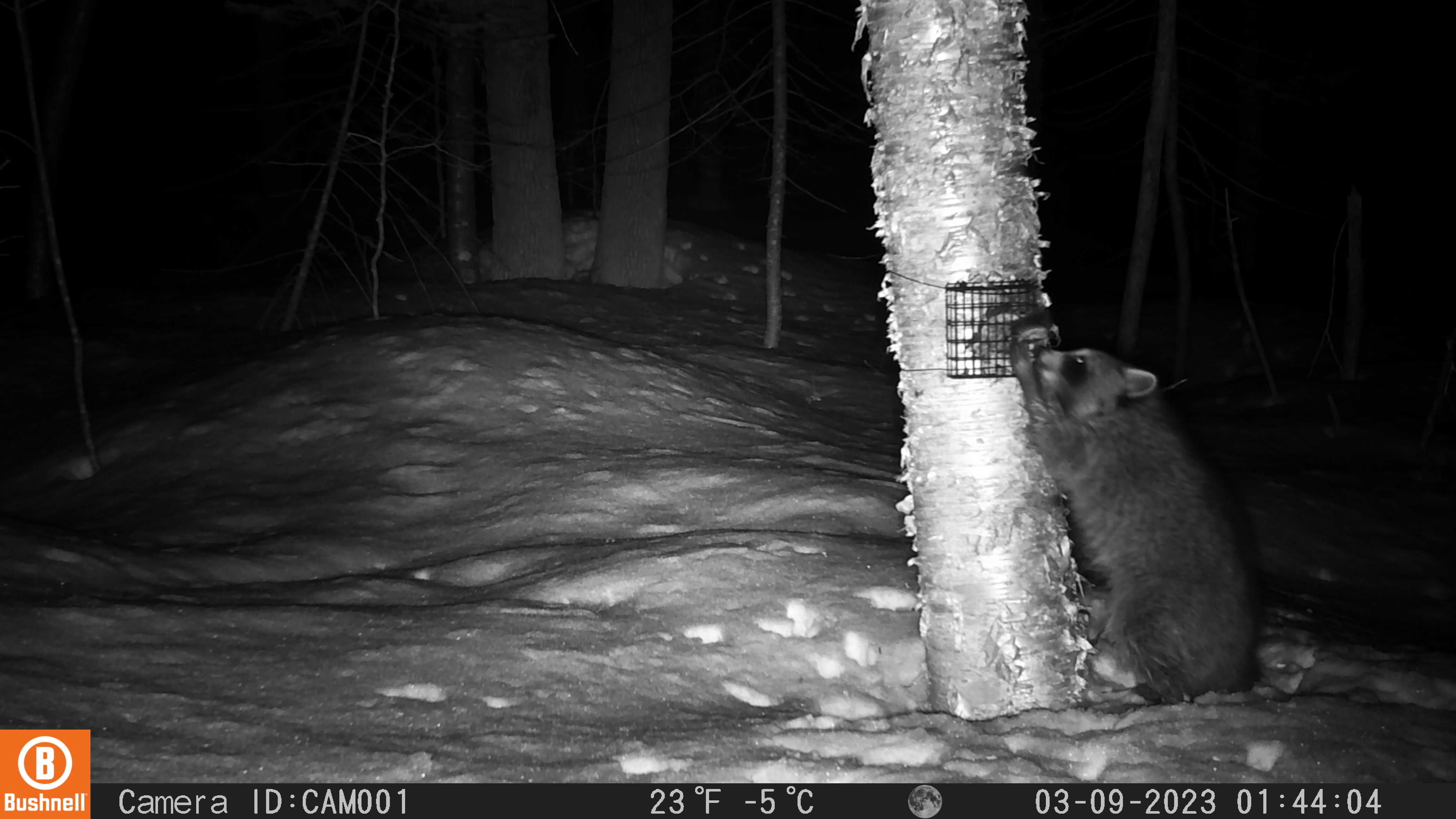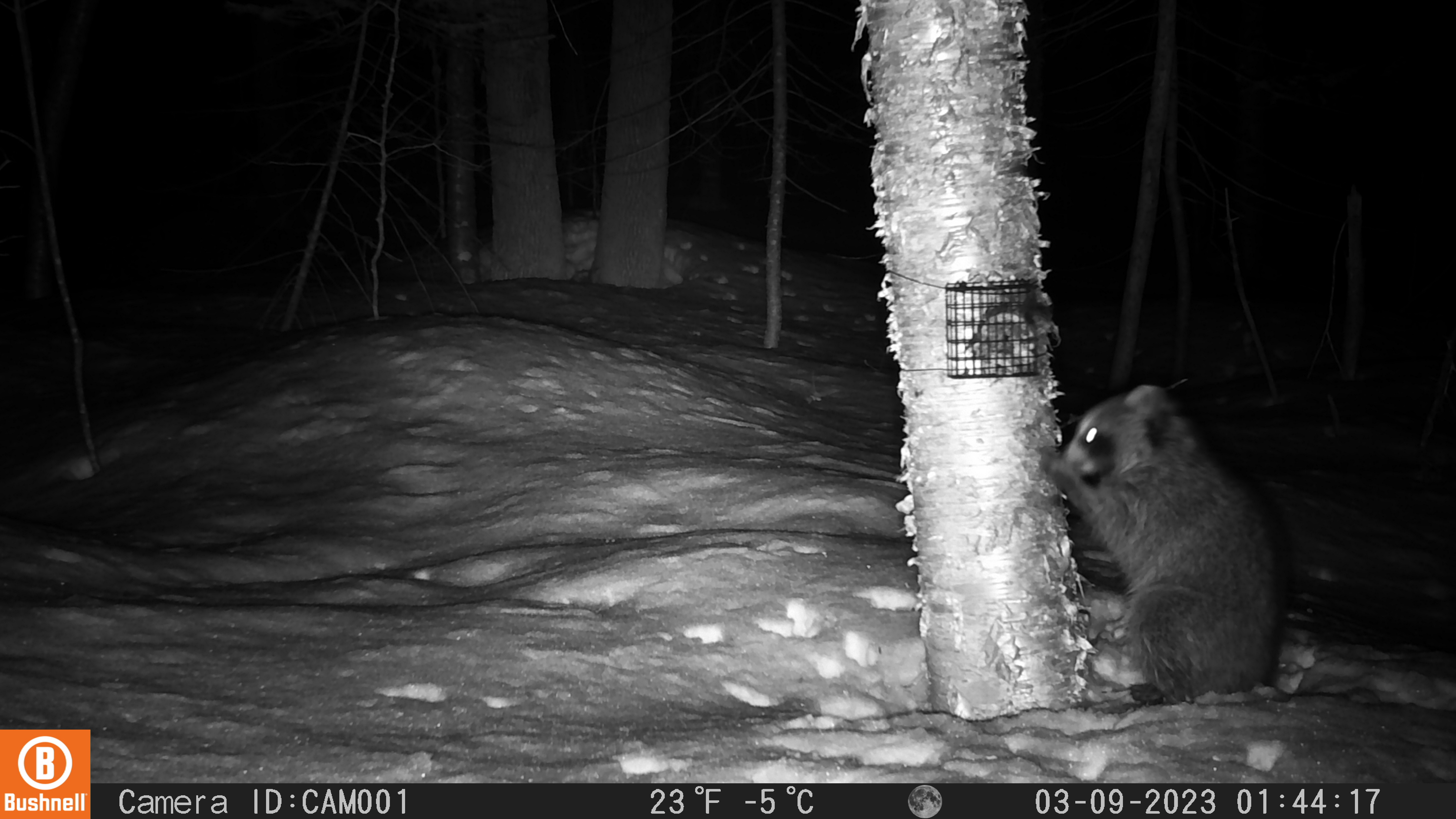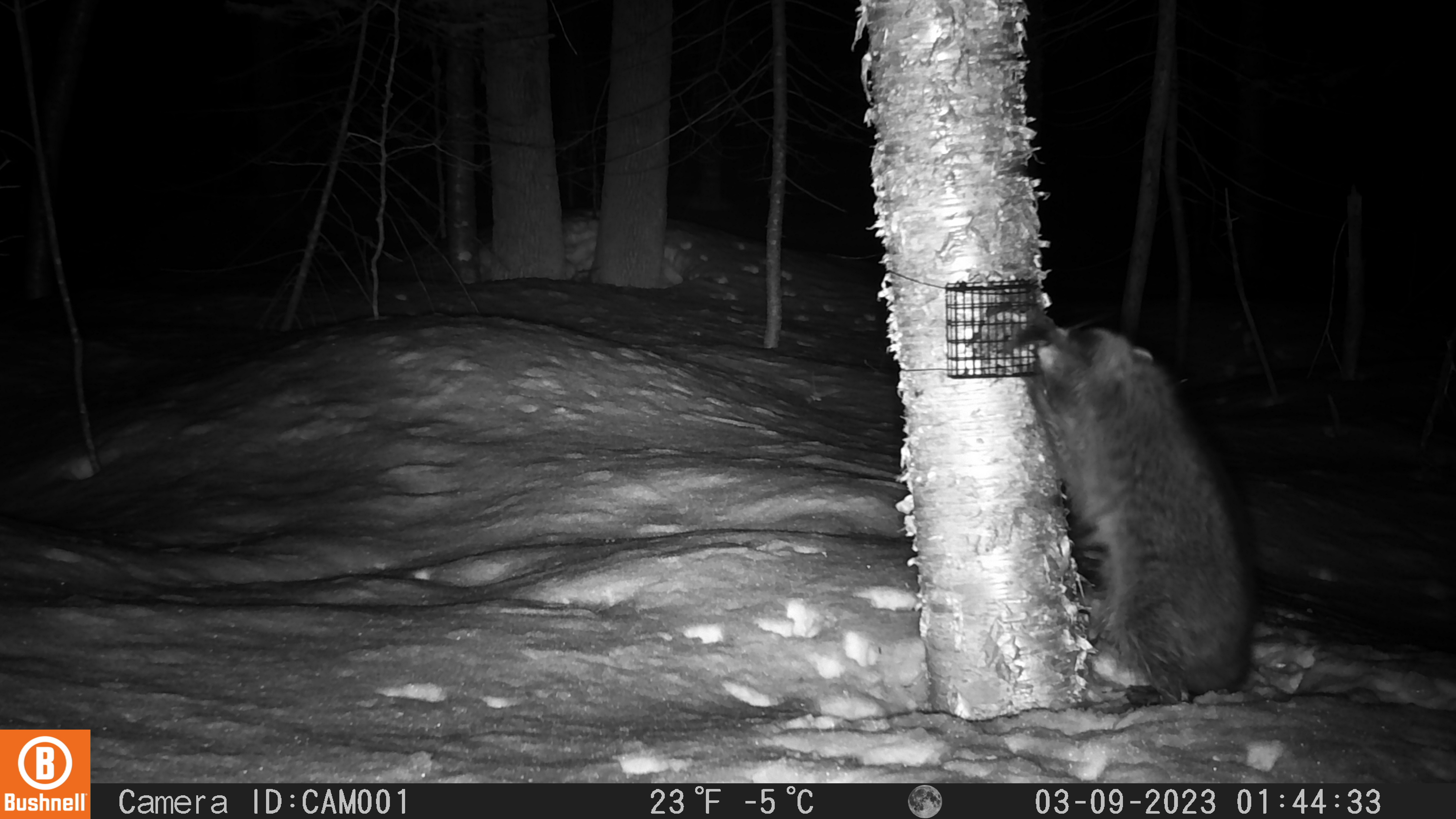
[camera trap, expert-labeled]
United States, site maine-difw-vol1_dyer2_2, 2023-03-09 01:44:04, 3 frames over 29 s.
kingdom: Animalia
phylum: Chordata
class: Mammalia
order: Carnivora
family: Procyonidae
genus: Procyon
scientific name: Procyon lotor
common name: raccoon